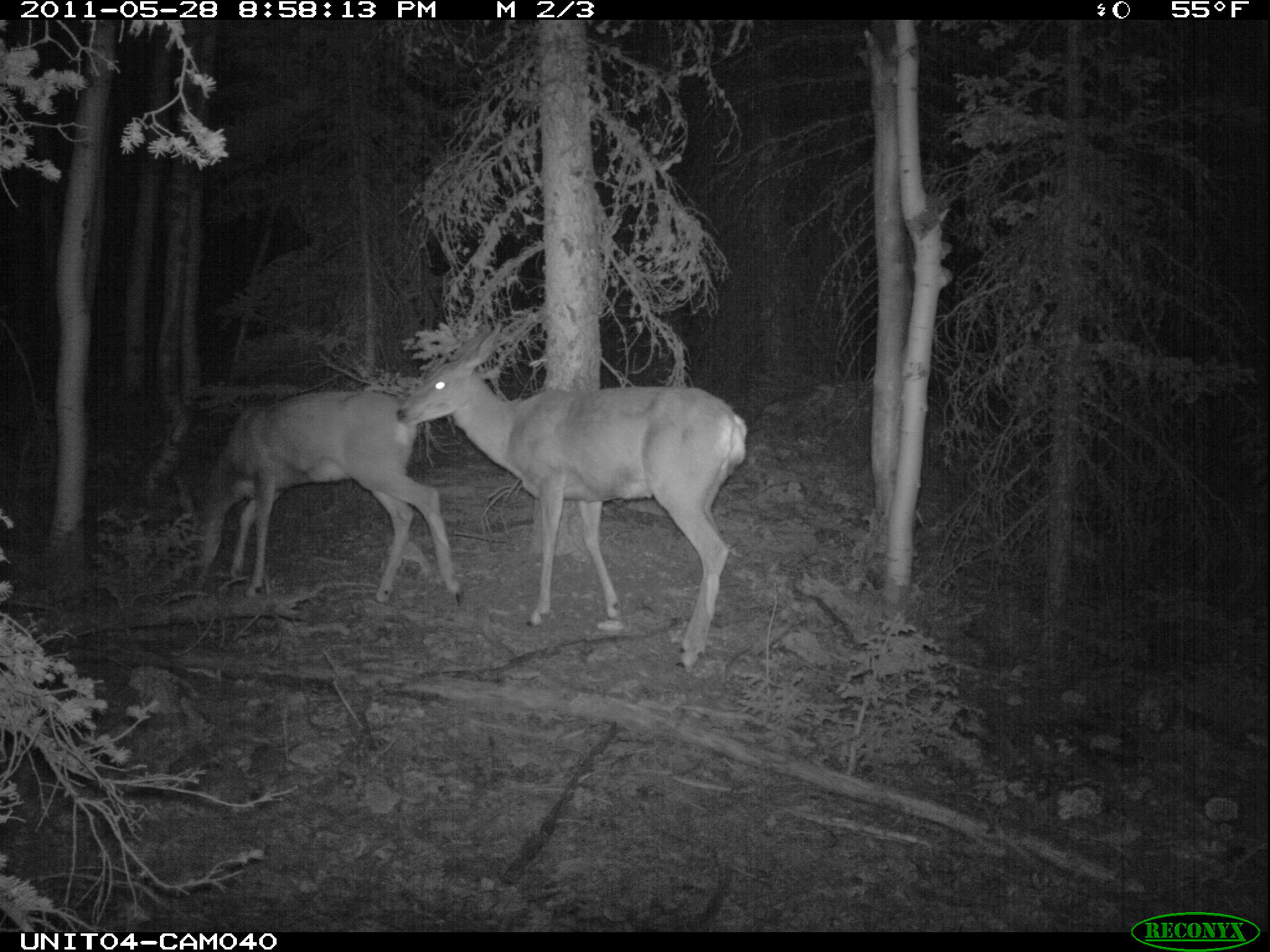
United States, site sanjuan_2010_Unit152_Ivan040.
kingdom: Animalia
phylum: Chordata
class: Mammalia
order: Artiodactyla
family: Cervidae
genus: Odocoileus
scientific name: Odocoileus hemionus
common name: mule deer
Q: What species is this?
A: Odocoileus hemionus (mule deer).